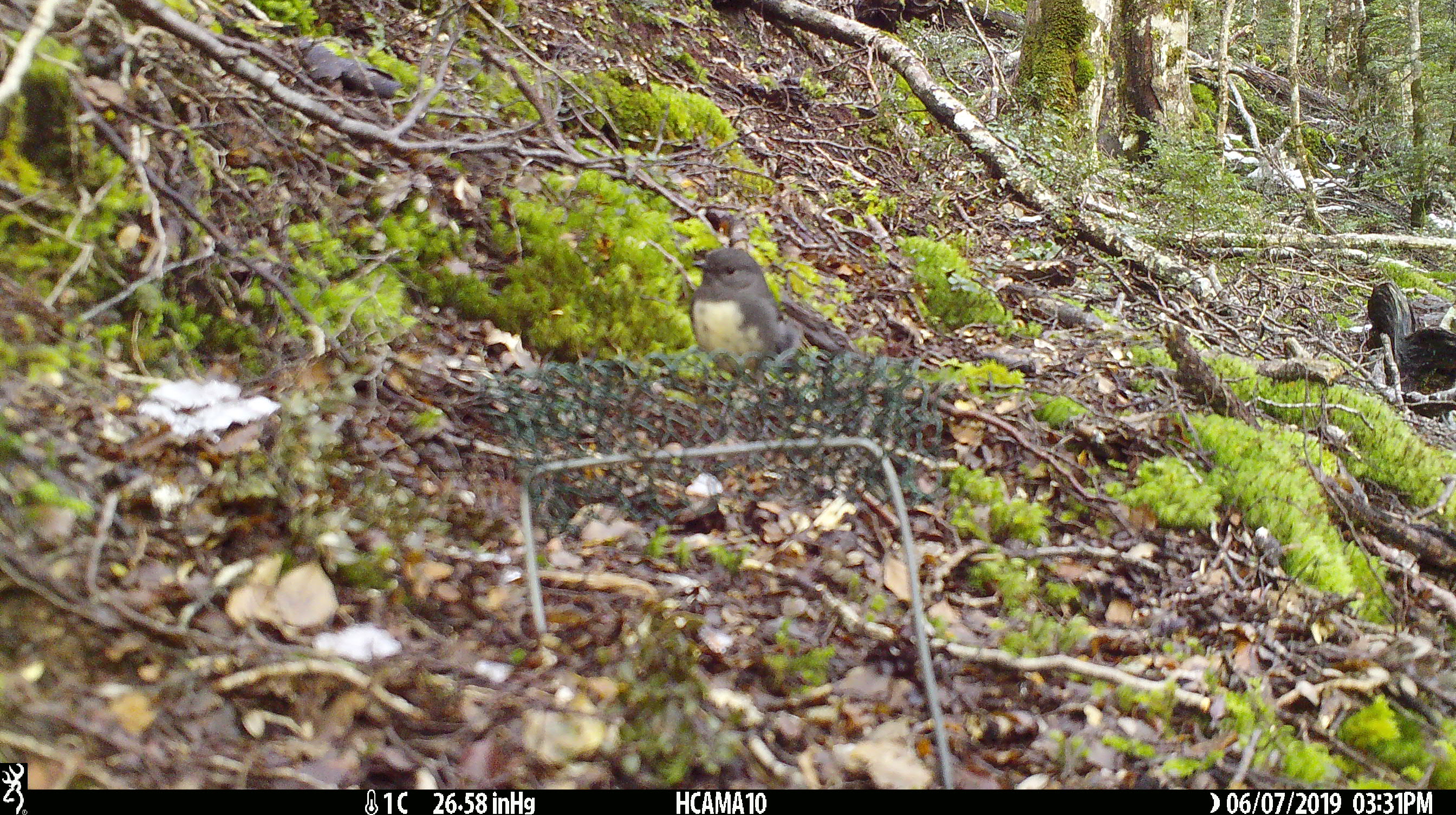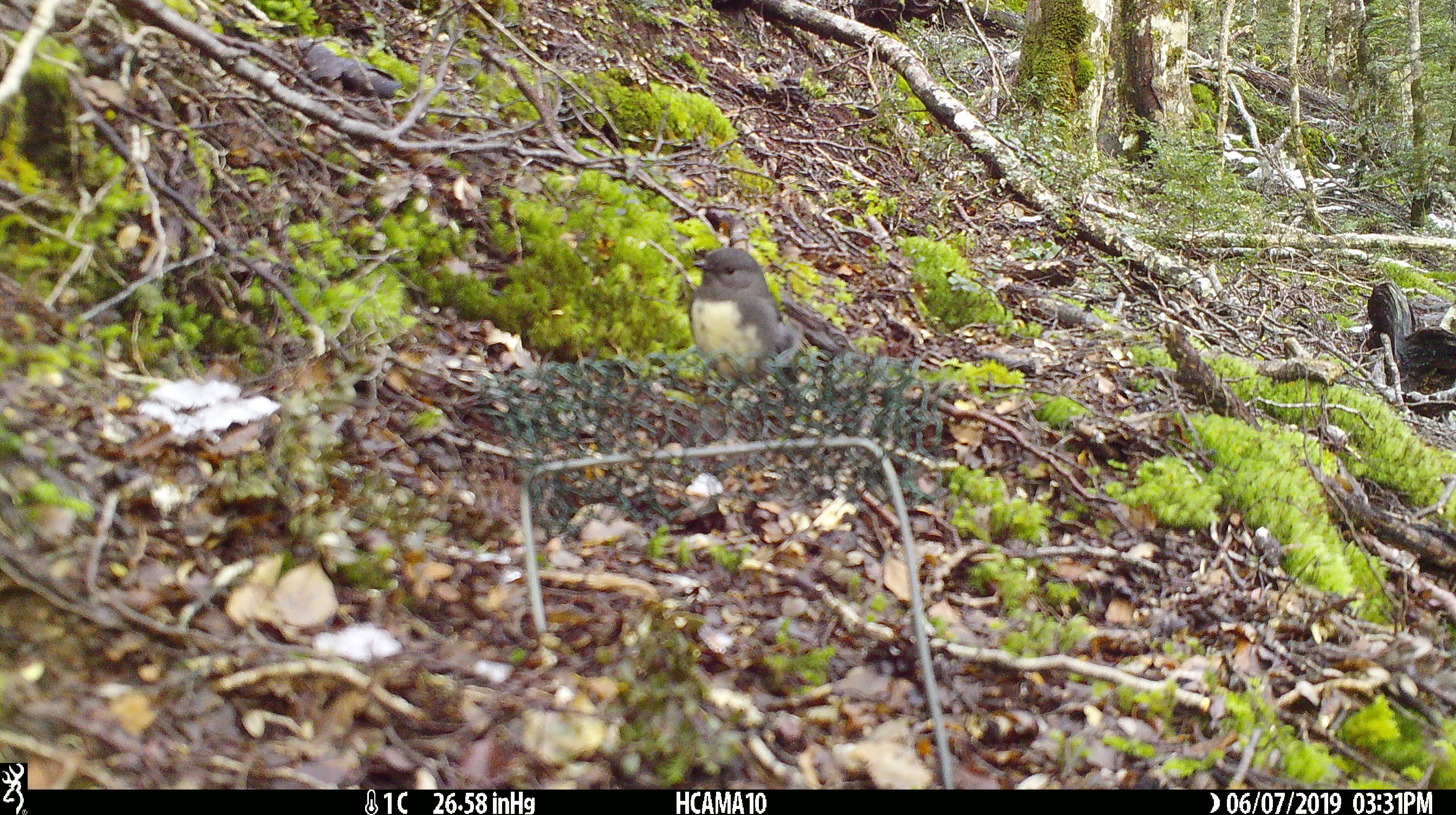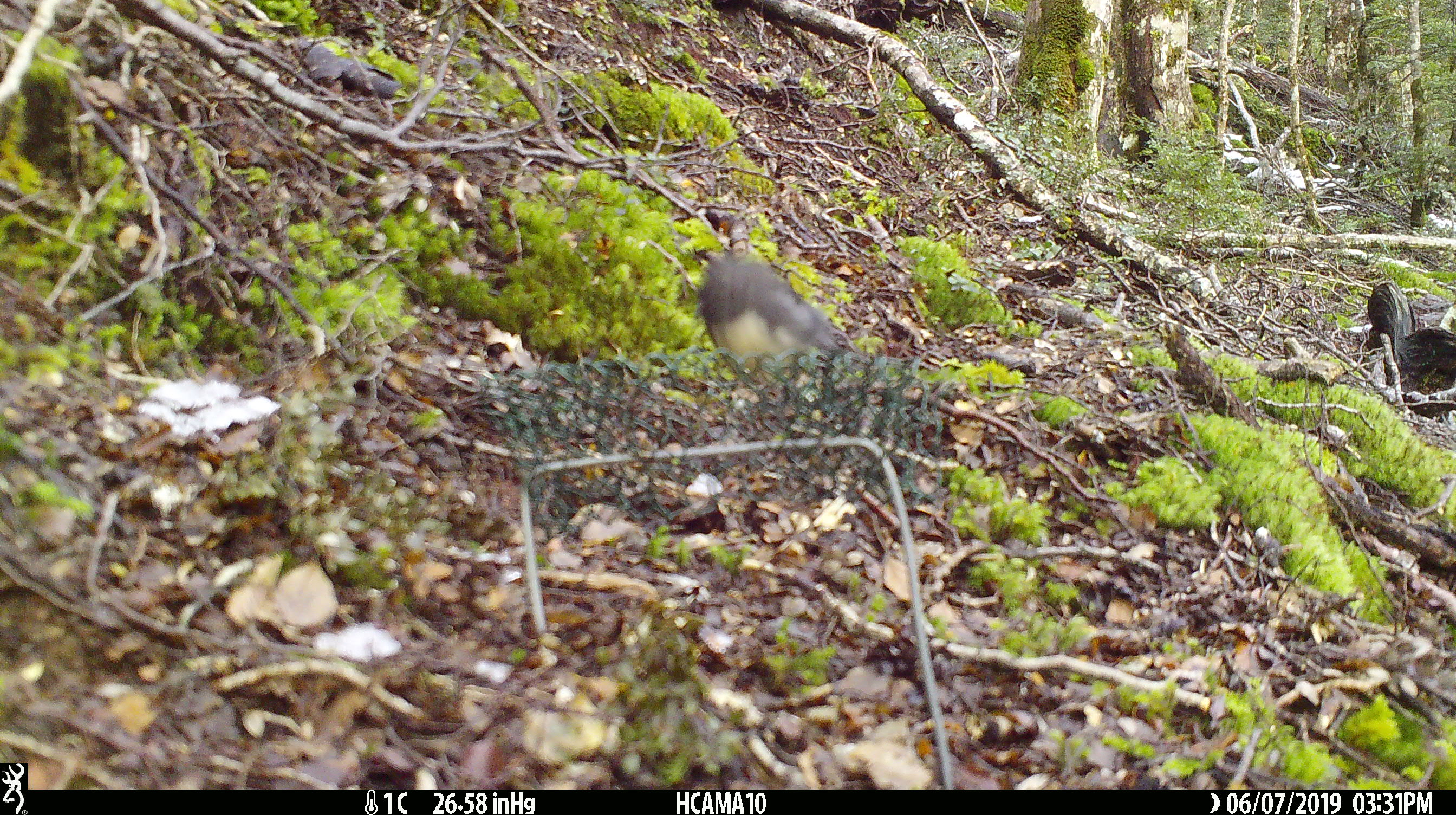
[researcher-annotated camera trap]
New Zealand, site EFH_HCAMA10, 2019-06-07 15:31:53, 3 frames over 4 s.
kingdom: Animalia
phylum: Chordata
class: Aves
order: Passeriformes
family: Petroicidae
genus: Petroica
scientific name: Petroica australis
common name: new zealand robin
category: robin